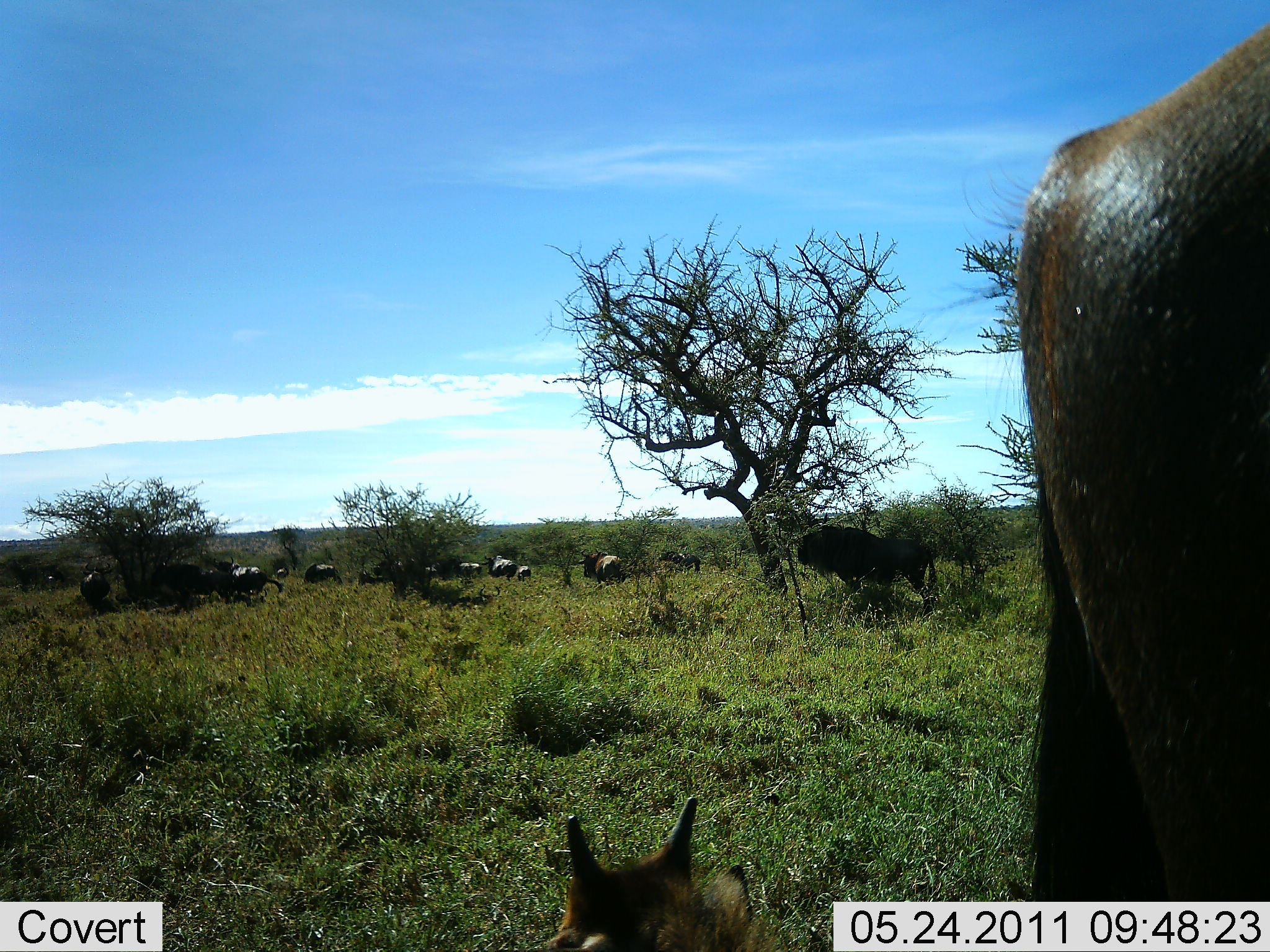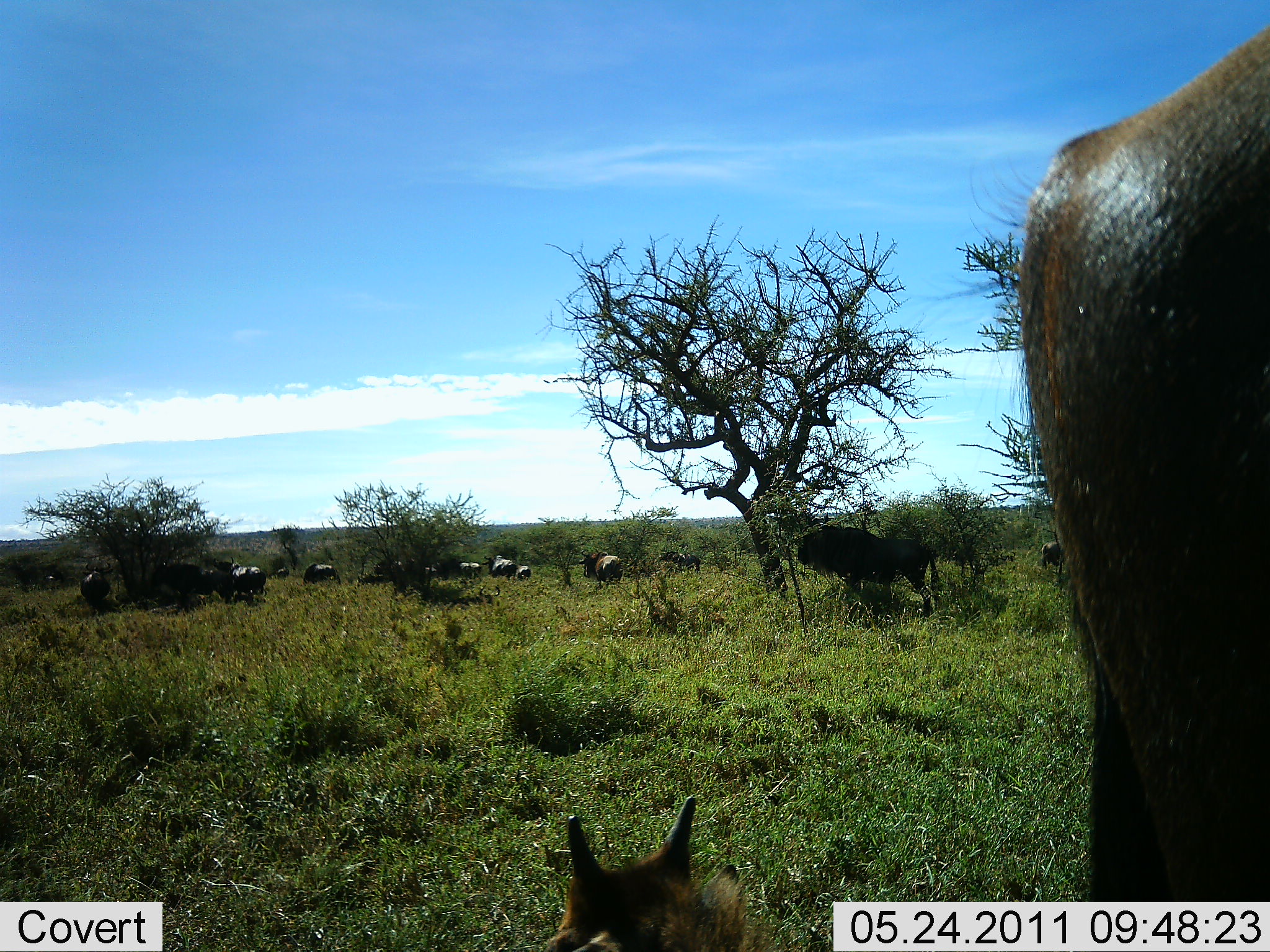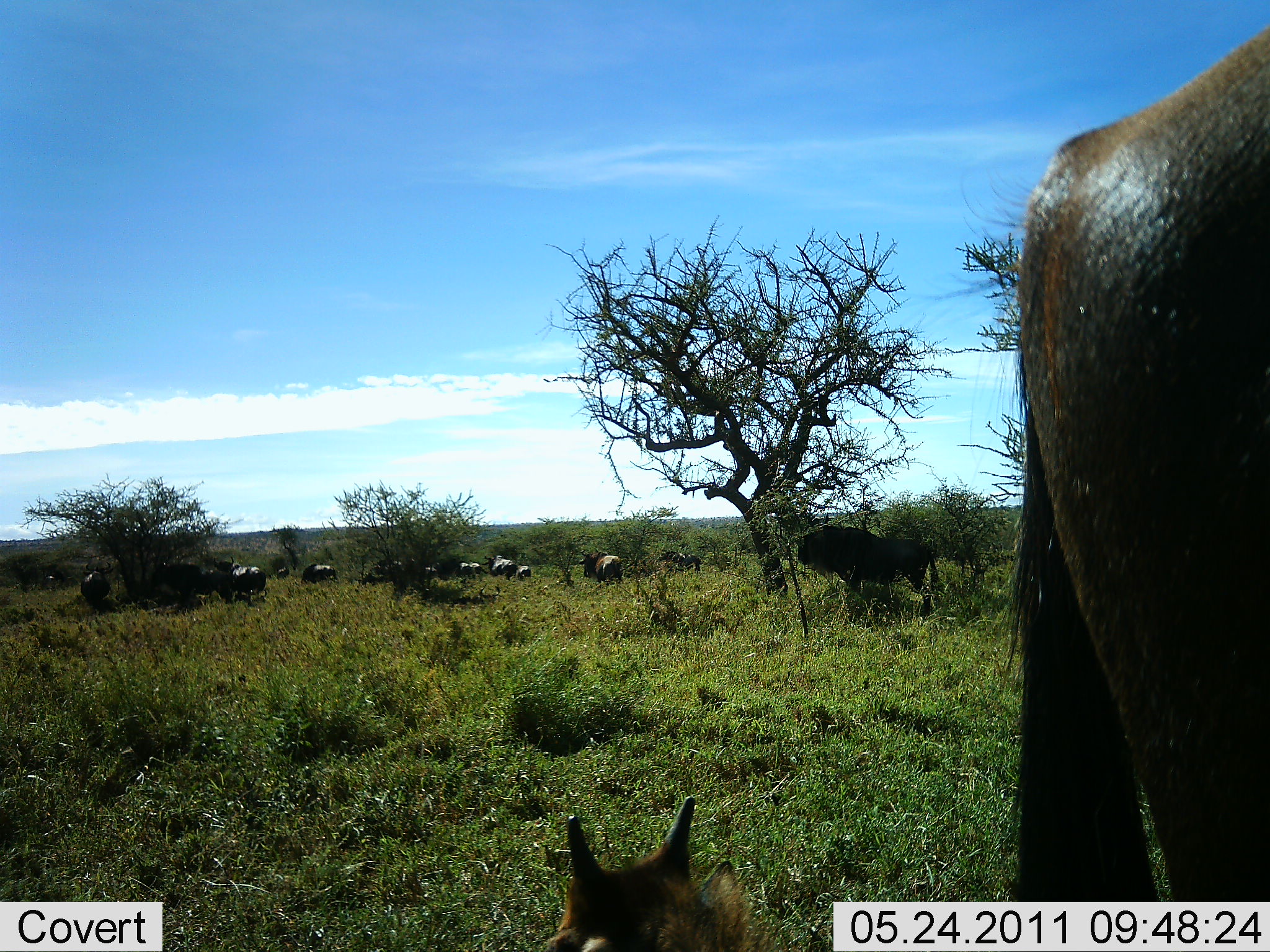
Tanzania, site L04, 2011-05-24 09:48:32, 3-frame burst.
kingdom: Animalia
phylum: Chordata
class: Mammalia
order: Artiodactyla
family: Bovidae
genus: Connochaetes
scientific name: Connochaetes taurinus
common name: blue wildebeest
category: wildebeest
Wildebeest (blue wildebeest) (Connochaetes taurinus), count 11-50. Behavior (volunteer vote fractions): standing 85%, resting 54%, moving 23%, interacting 0%. Young present (vote fraction): 23%. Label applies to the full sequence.